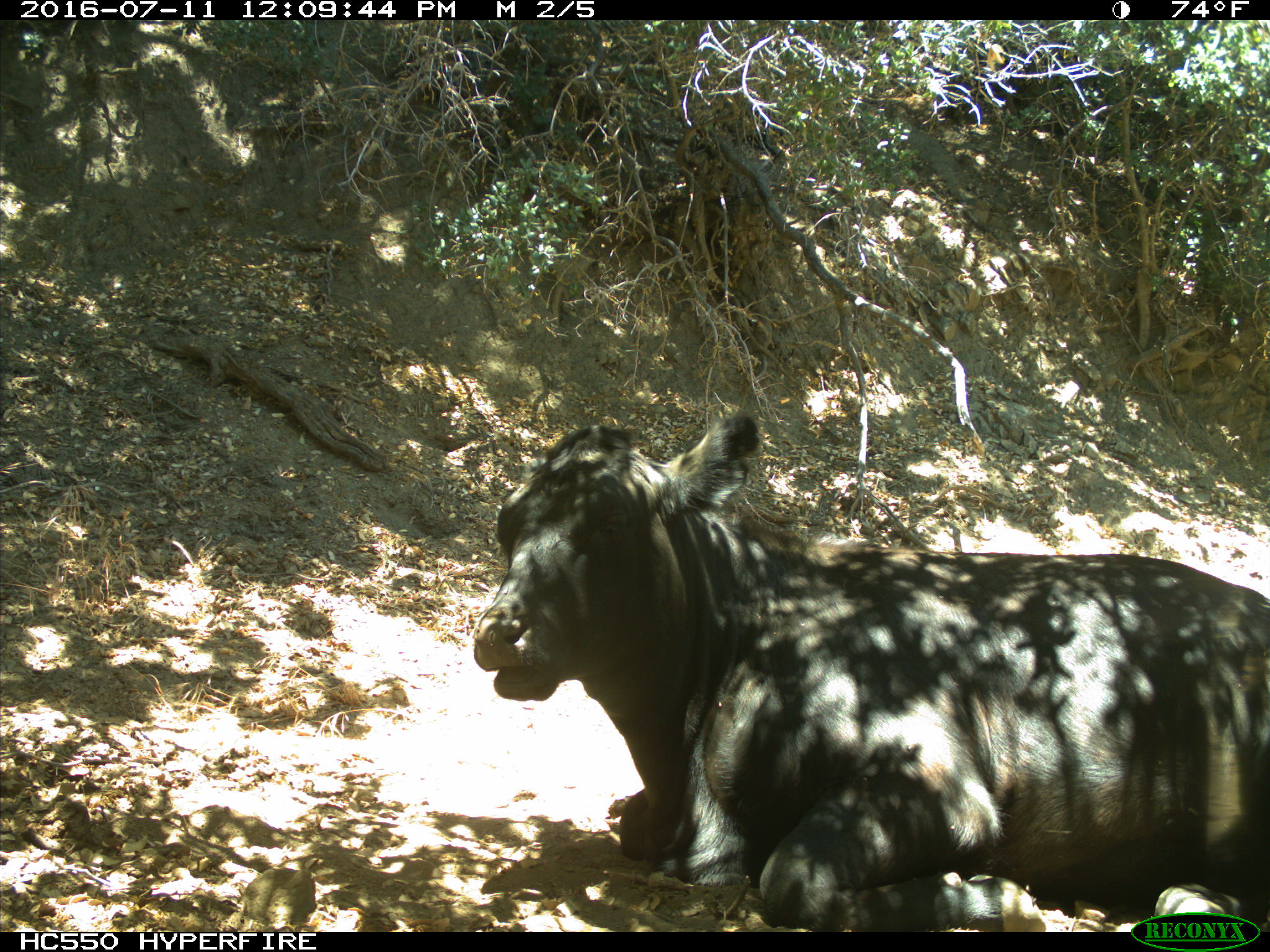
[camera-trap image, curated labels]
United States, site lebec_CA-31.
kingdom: Animalia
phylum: Chordata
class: Mammalia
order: Artiodactyla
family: Bovidae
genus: Bos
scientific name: Bos taurus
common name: domestic cow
Bos taurus (domestic cow).